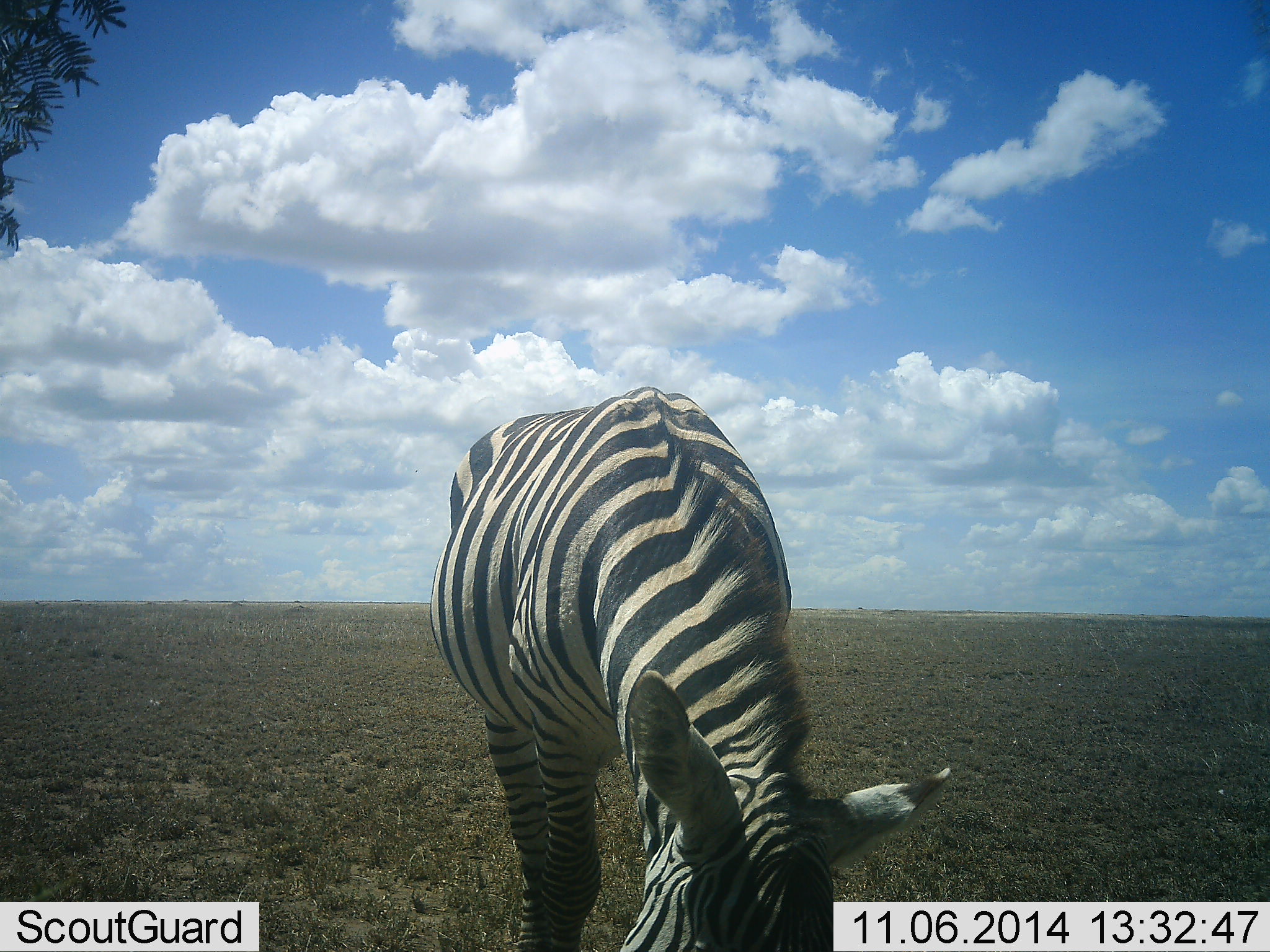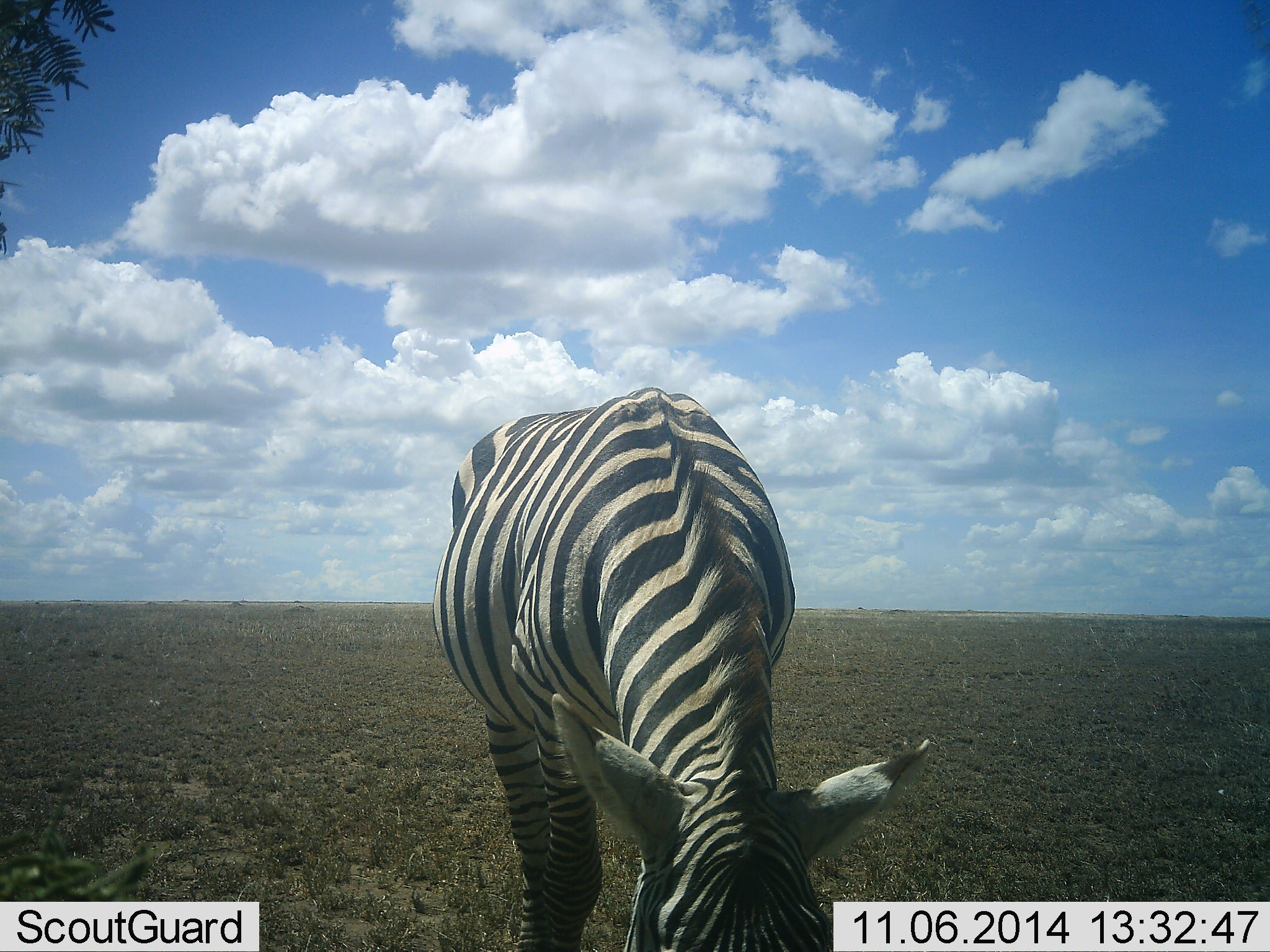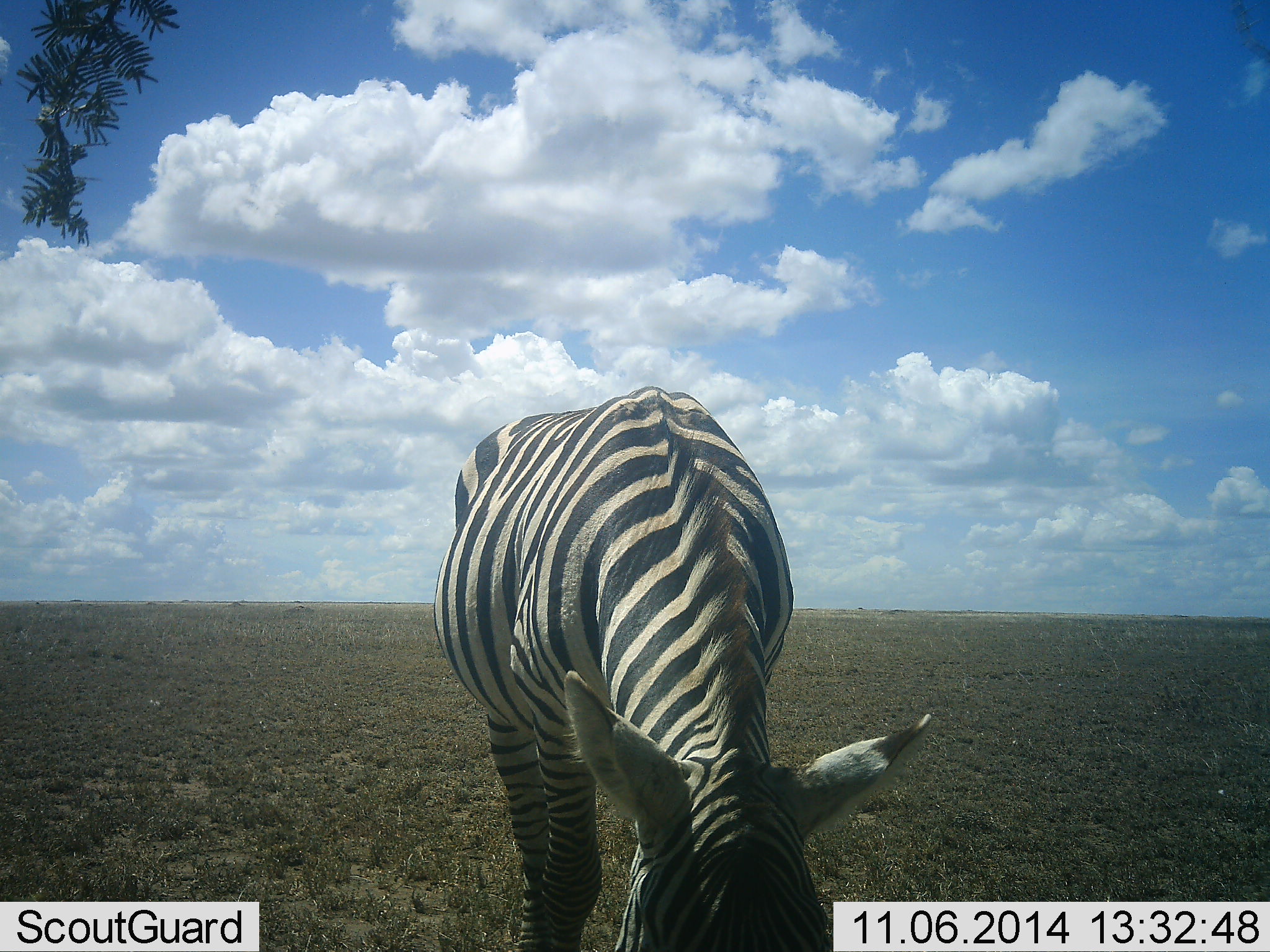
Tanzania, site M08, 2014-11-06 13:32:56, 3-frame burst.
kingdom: Animalia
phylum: Chordata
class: Mammalia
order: Perissodactyla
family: Equidae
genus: Equus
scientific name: Equus quagga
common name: plains zebra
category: zebra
Zebra (plains zebra) (Equus quagga), count 1. Behavior (volunteer vote fractions): standing 30%, resting 10%, moving 0%, interacting 0%. Young present (vote fraction): 0%. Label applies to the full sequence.